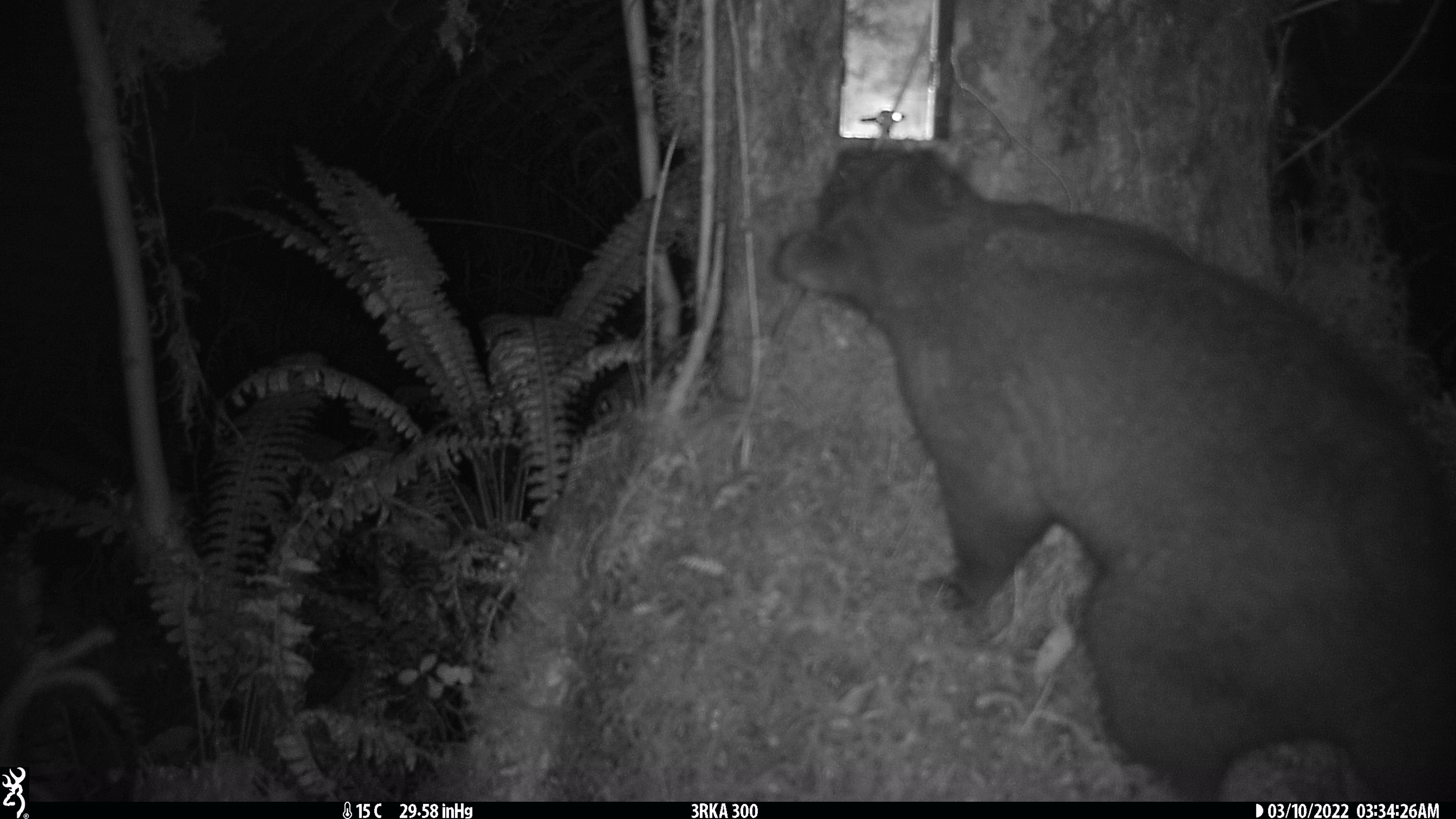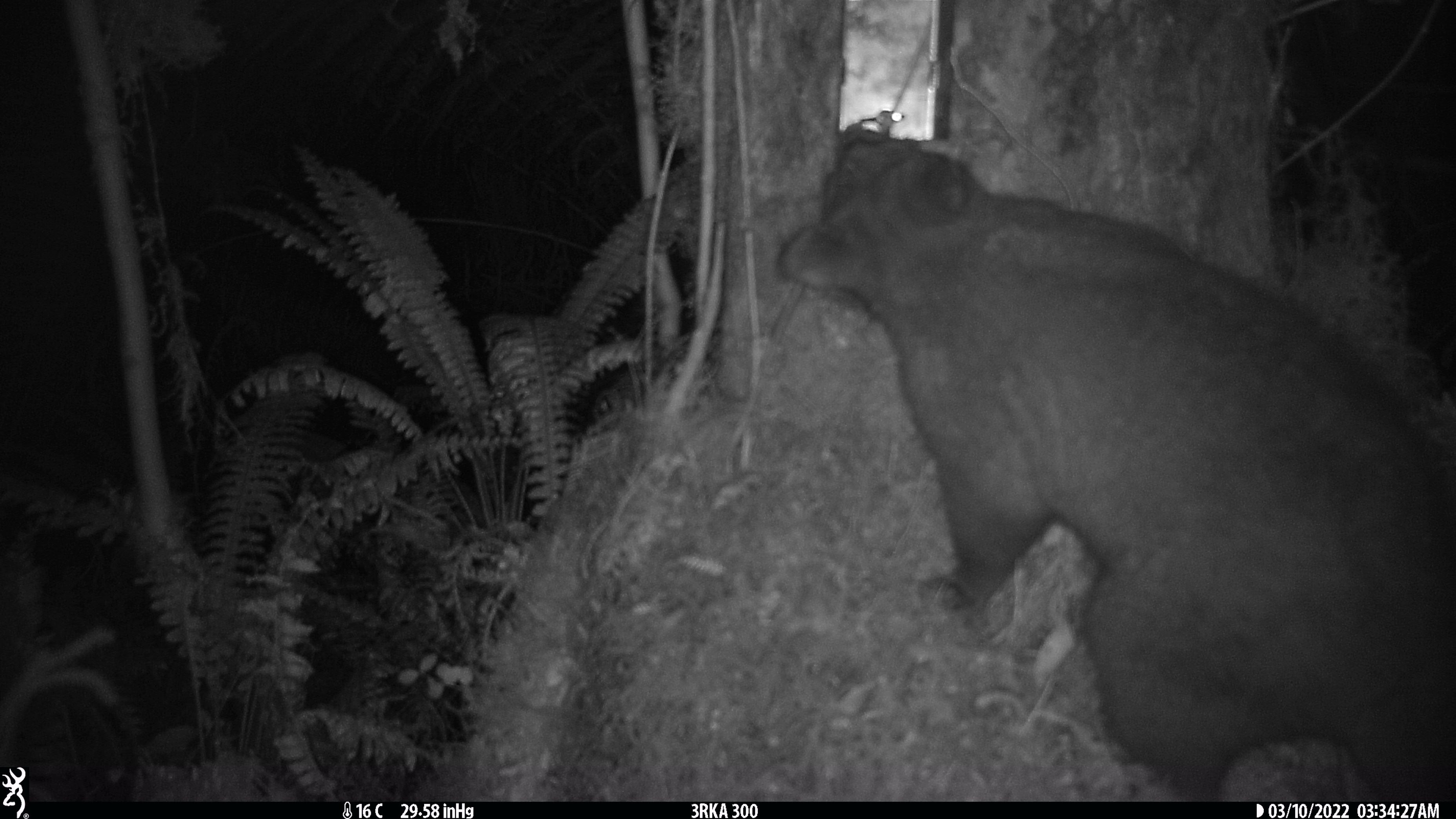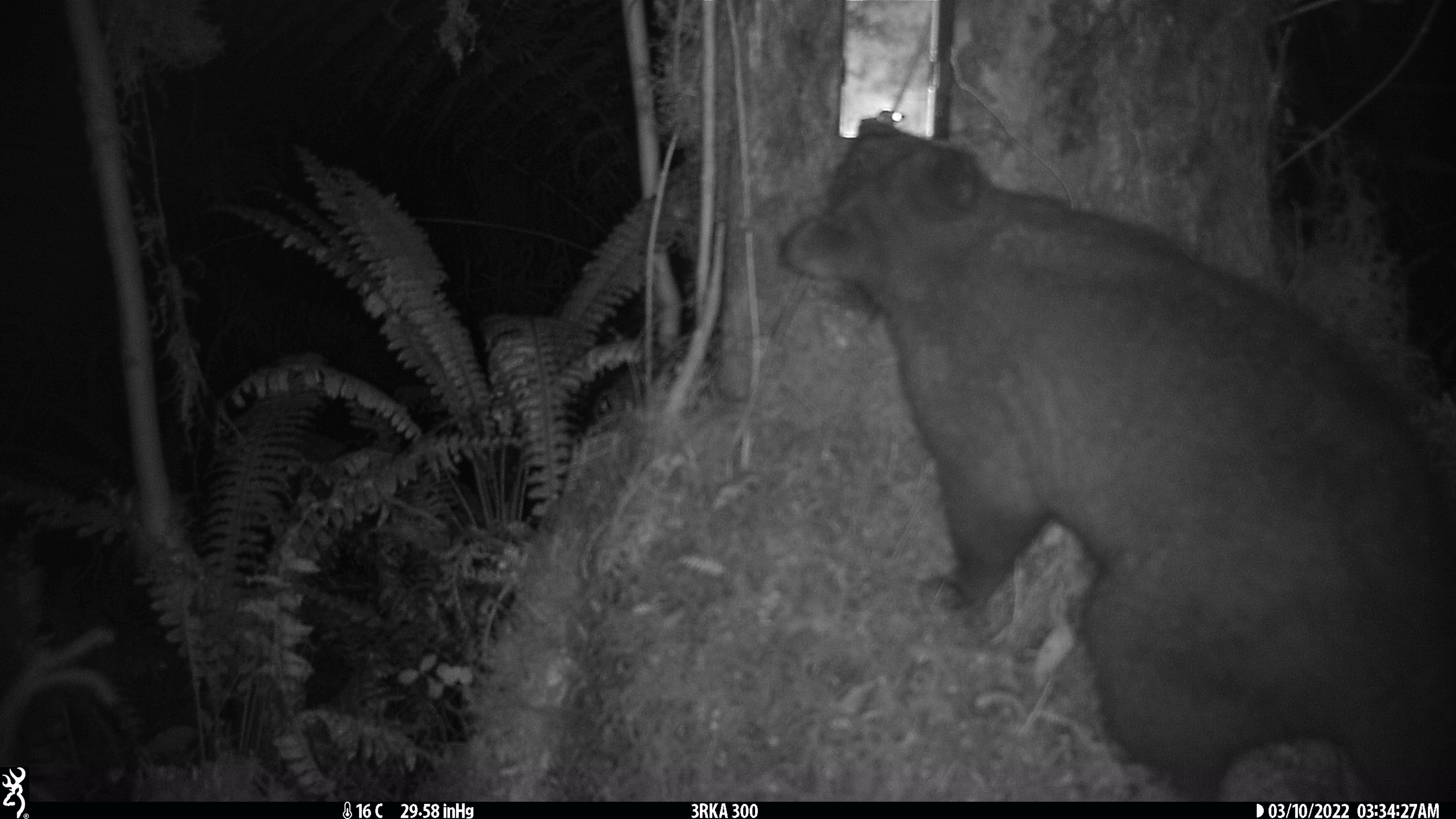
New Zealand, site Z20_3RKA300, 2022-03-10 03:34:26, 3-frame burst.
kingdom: Animalia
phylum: Chordata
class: Mammalia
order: Diprotodontia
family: Phalangeridae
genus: Trichosurus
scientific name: Trichosurus vulpecula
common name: common brushtail possum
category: possum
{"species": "possum (common brushtail possum) (Trichosurus vulpecula)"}